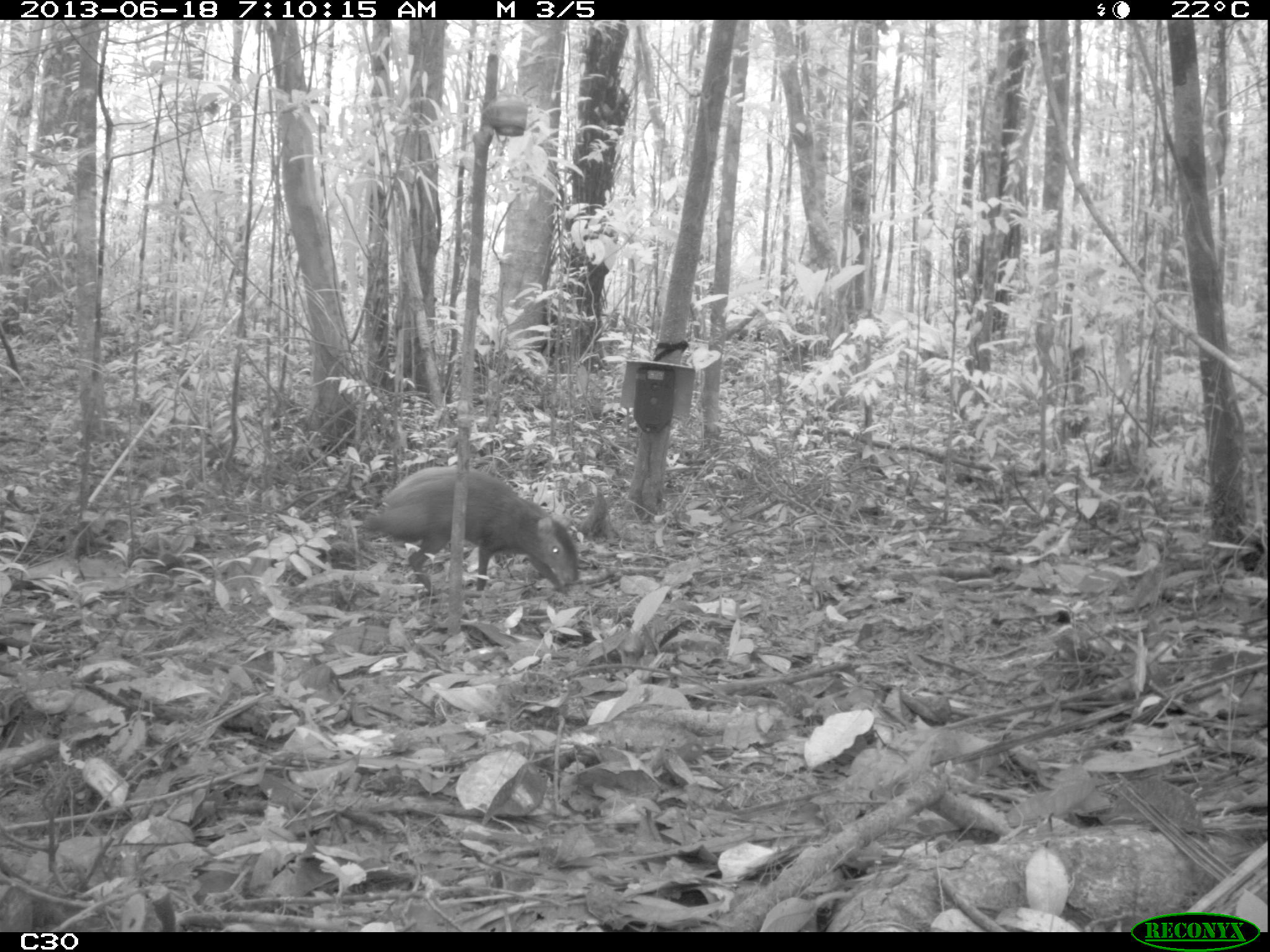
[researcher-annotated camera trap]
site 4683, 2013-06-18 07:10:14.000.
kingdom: Animalia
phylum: Chordata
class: Mammalia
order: Rodentia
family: Dasyproctidae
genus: Dasyprocta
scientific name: Dasyprocta leporina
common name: red-rumped agouti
Dasyprocta leporina (red-rumped agouti), count 1, age adult.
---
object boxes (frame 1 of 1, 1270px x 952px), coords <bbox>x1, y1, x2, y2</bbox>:
dasyprocta leporina: <bbox>357, 463, 580, 598</bbox>